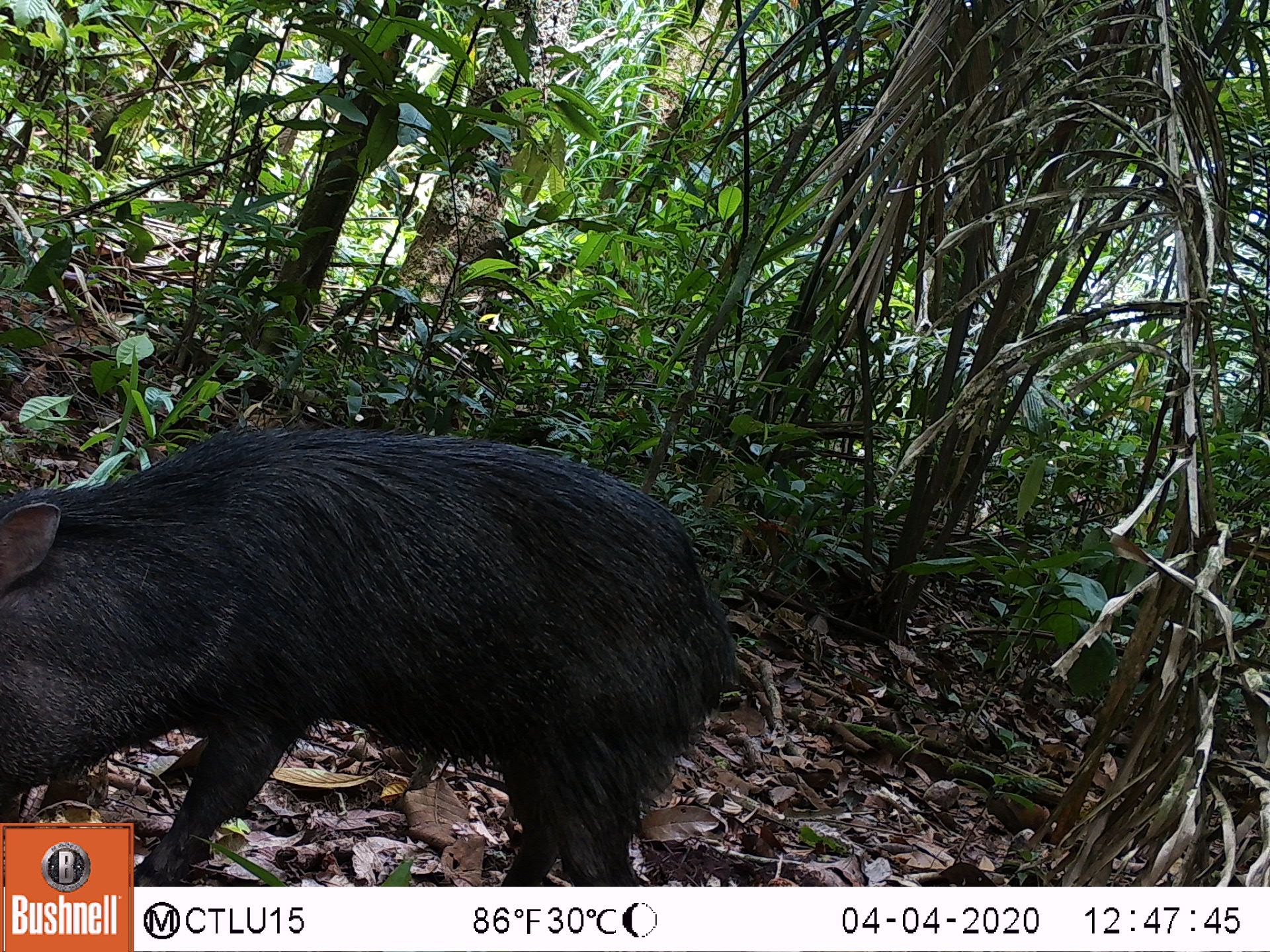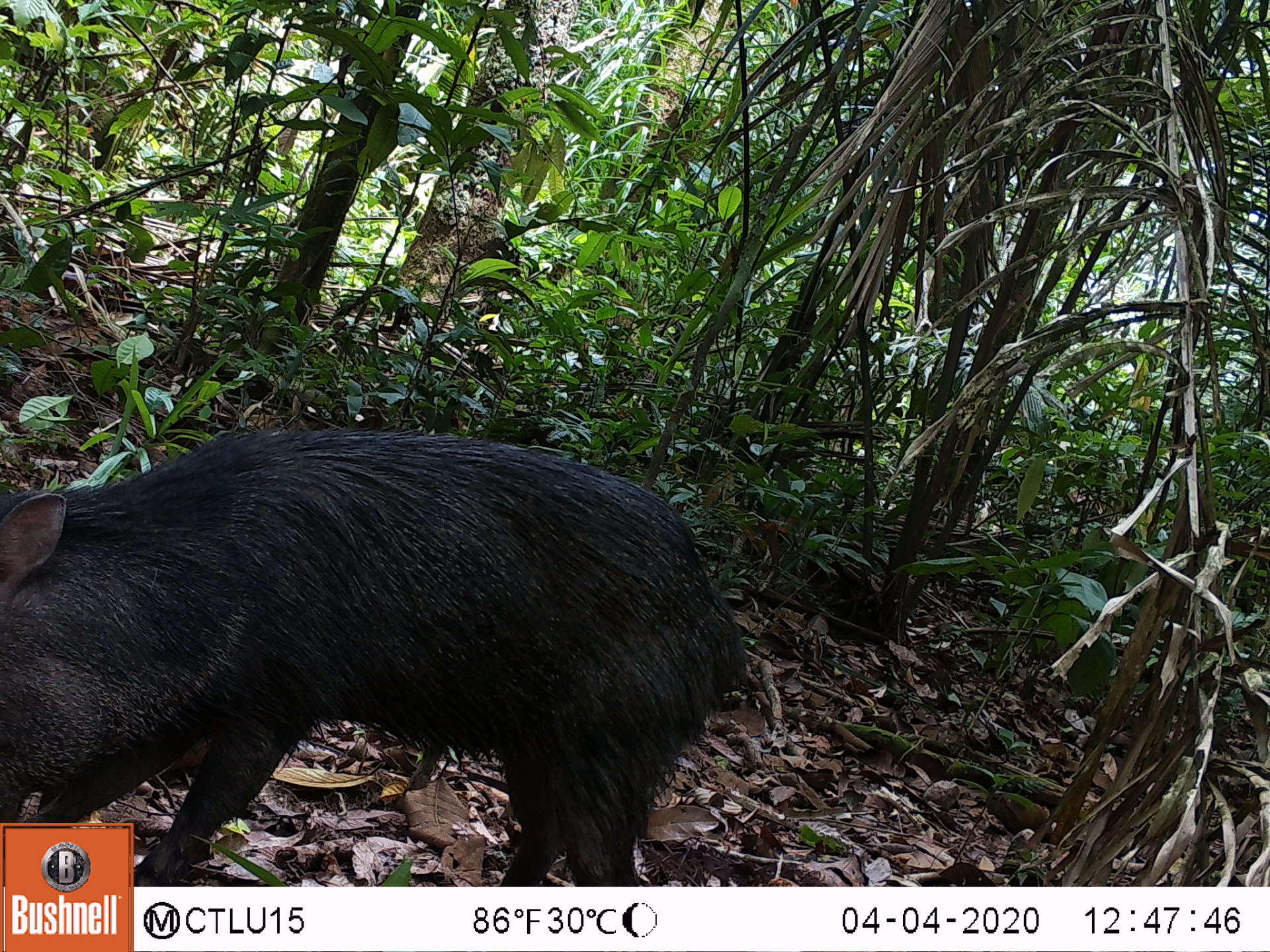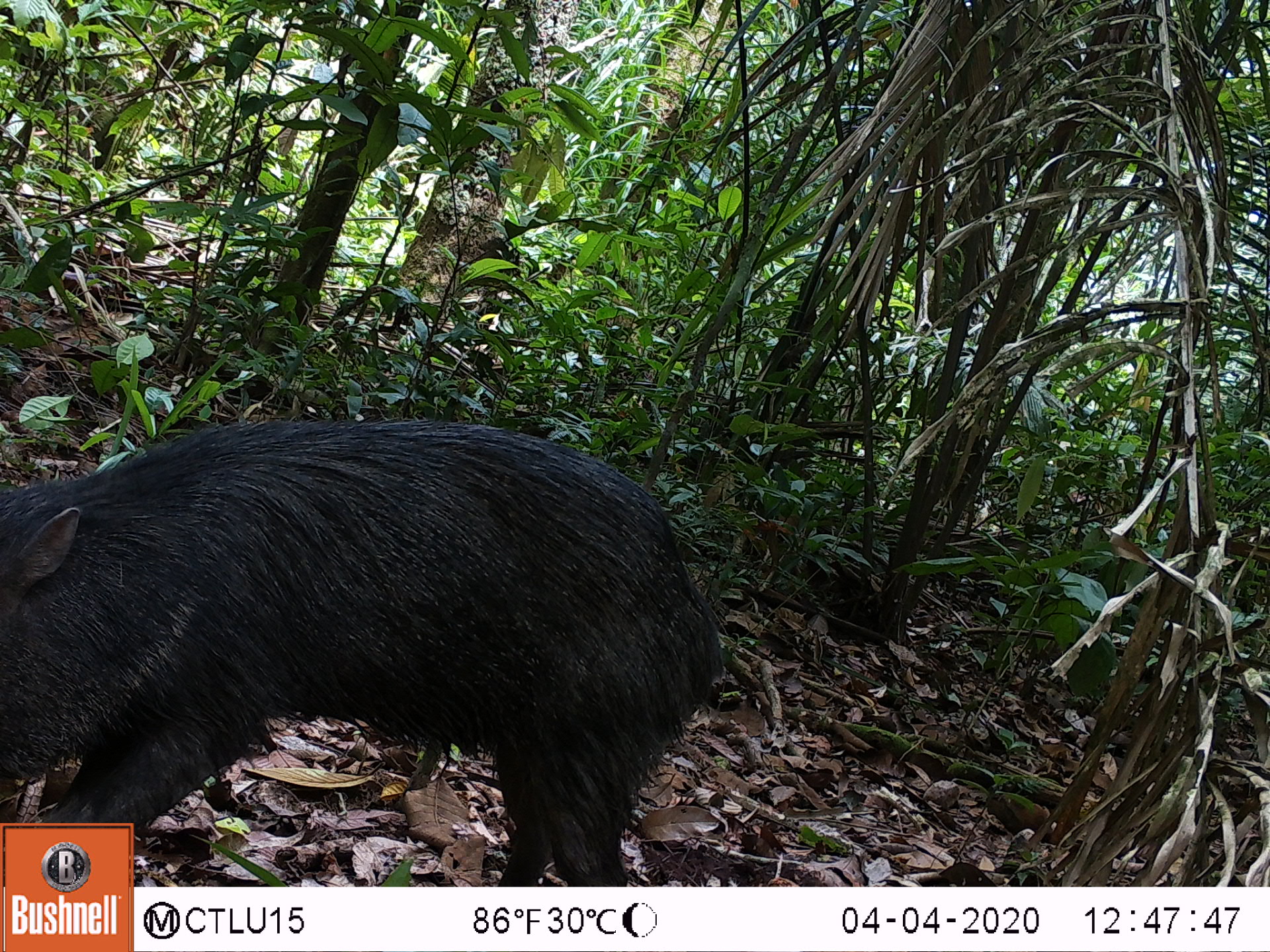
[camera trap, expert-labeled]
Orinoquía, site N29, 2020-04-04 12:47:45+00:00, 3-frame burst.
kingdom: Animalia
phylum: Chordata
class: Mammalia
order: Artiodactyla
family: Tayassuidae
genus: Pecari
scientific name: Pecari tajacu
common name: collared peccary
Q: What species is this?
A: Collared peccary (Pecari tajacu).